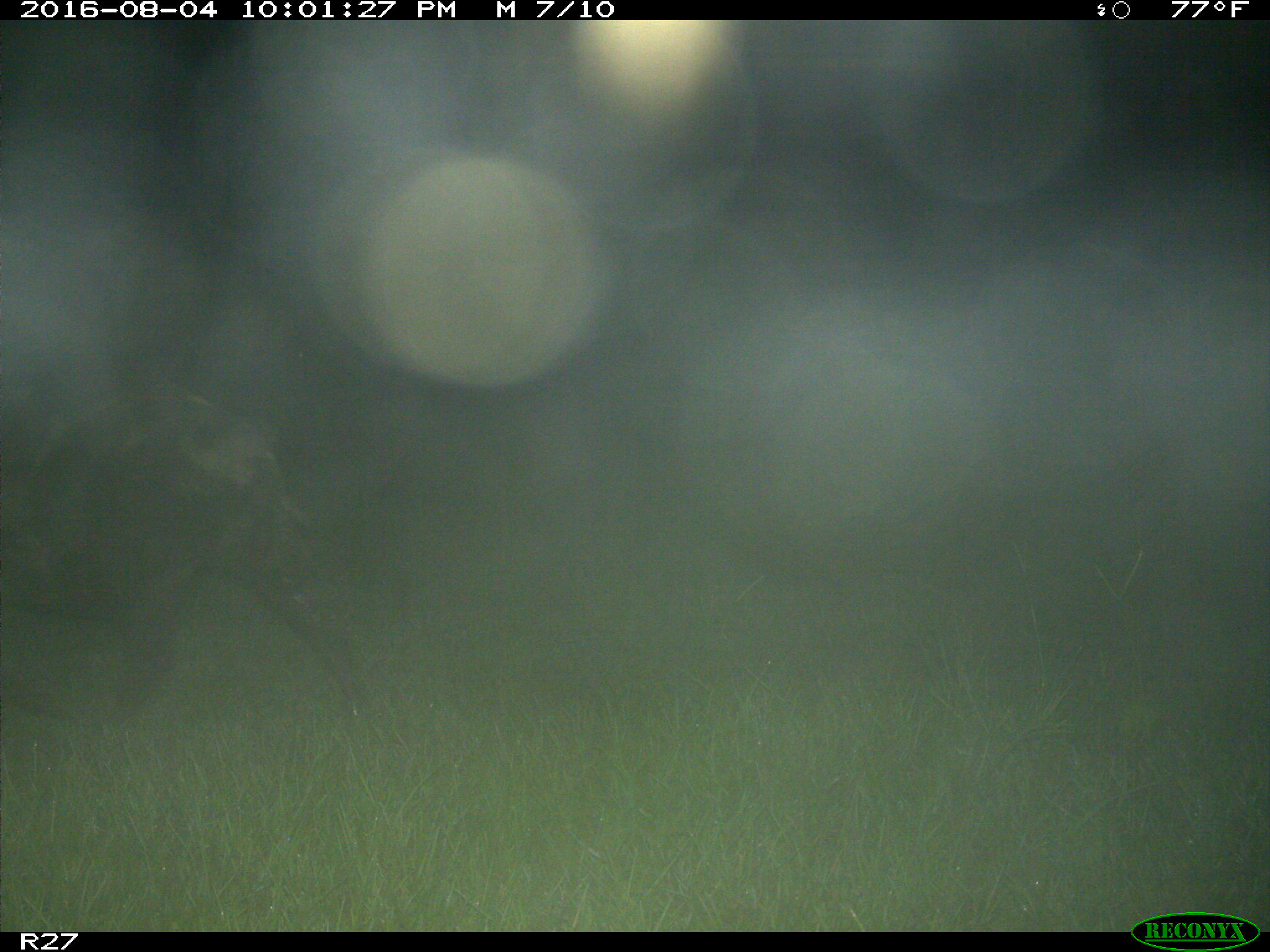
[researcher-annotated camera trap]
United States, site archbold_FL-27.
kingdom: Animalia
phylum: Chordata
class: Mammalia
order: Artiodactyla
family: Suidae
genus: Sus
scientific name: Sus scrofa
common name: wild boar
Sus scrofa (wild boar).